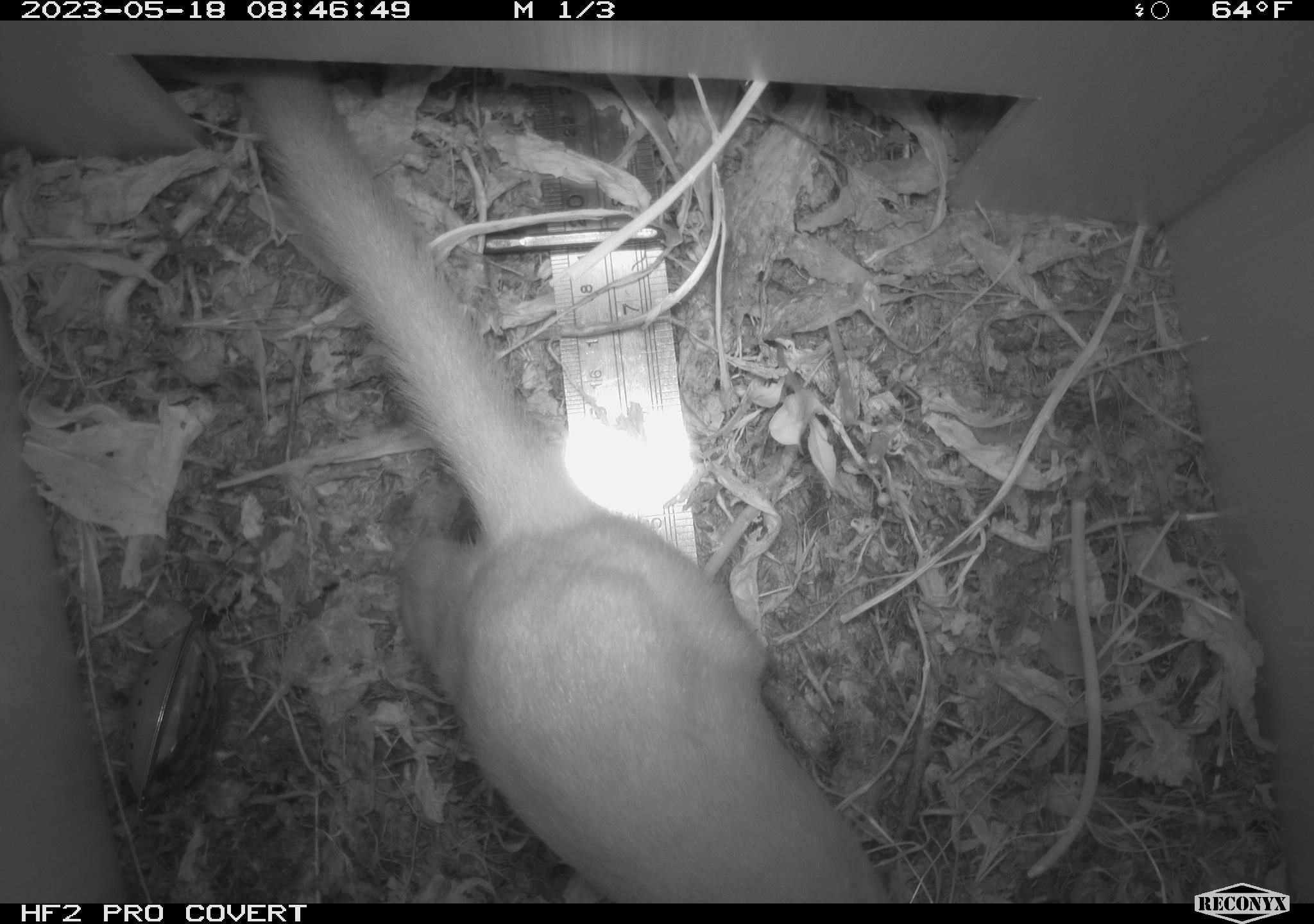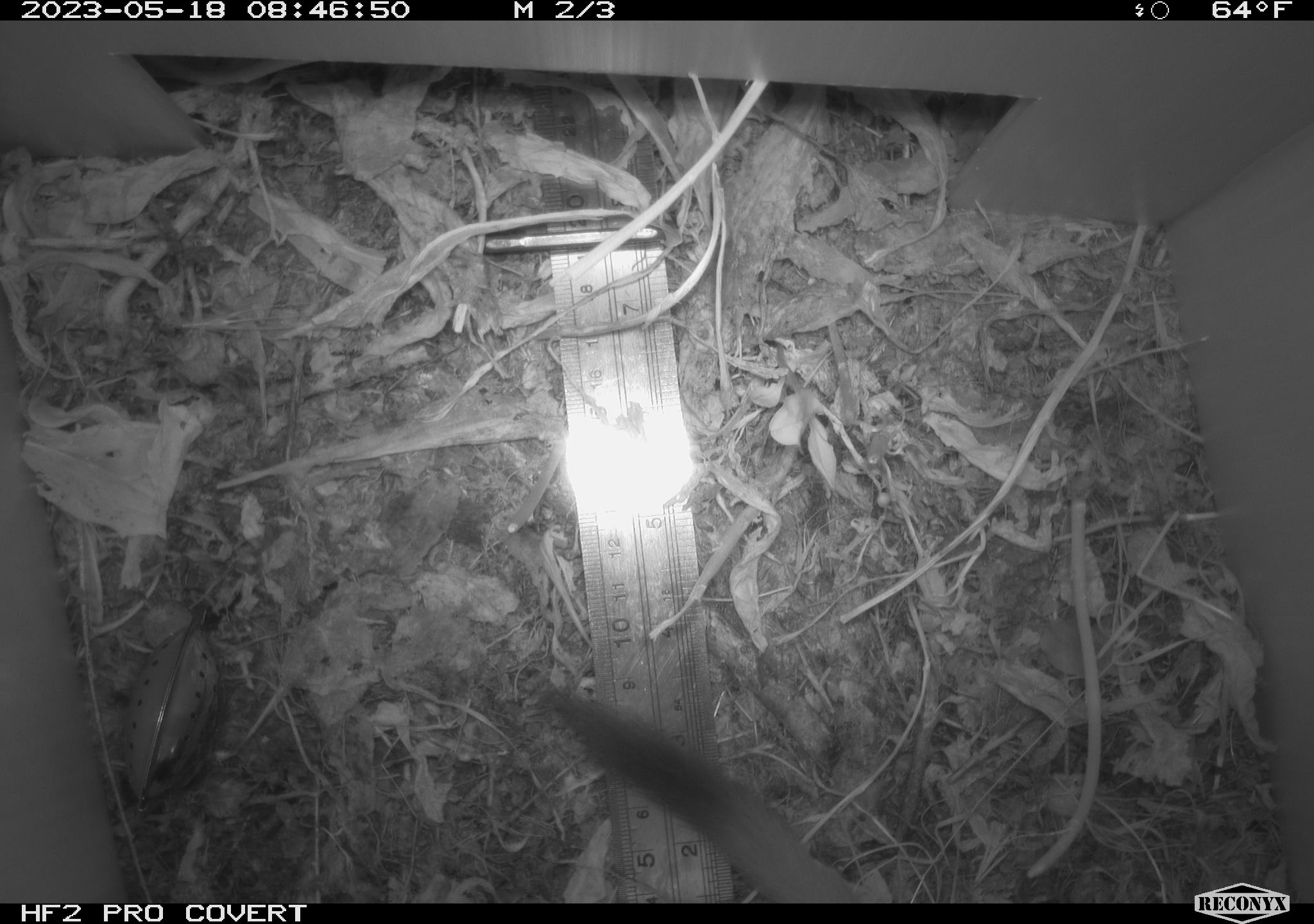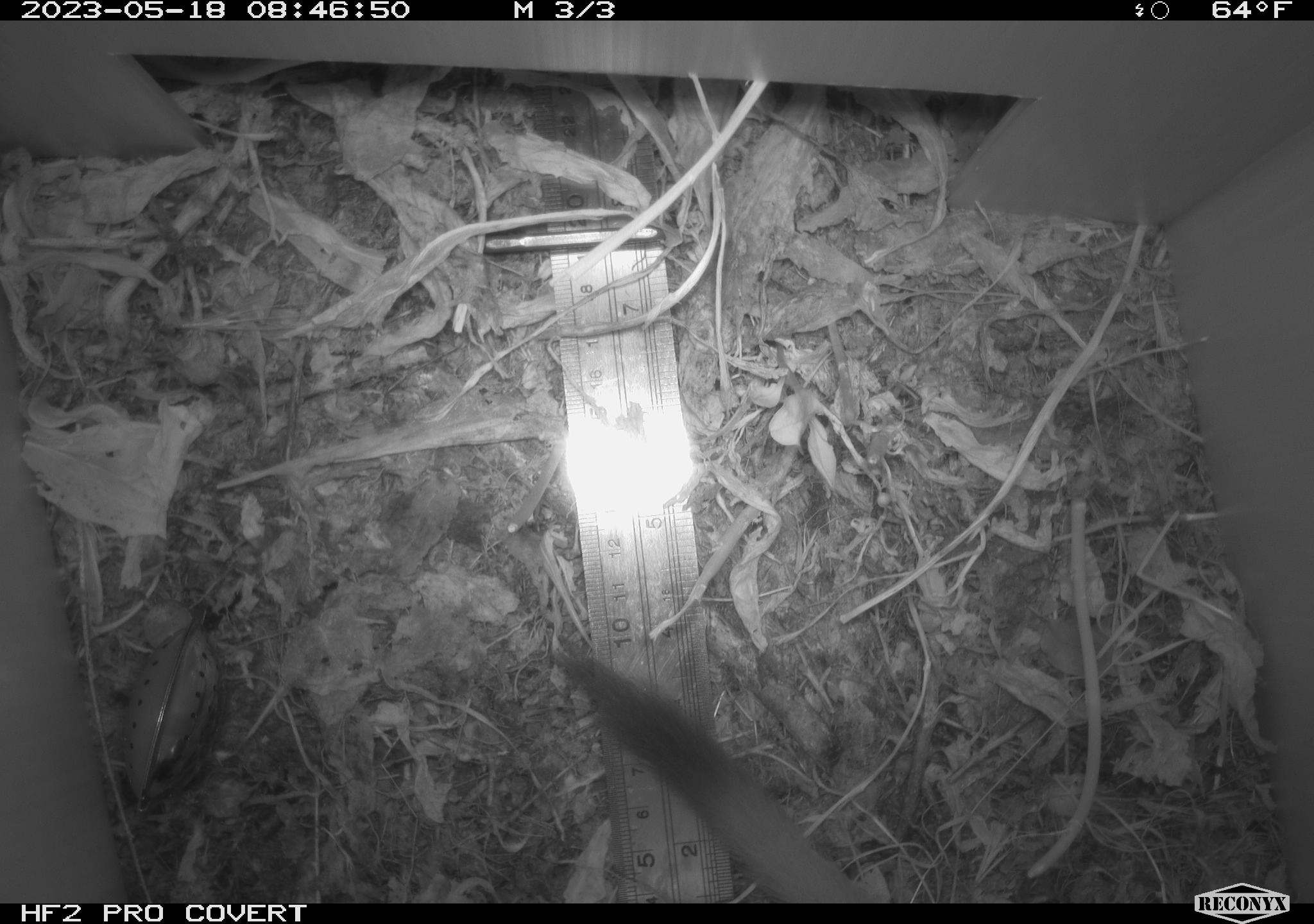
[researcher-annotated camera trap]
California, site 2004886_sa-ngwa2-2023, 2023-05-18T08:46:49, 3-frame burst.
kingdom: Animalia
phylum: Chordata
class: Mammalia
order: Carnivora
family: Mustelidae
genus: Neogale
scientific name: Neogale frenata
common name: long-tailed weasel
Long-tailed weasel (Neogale frenata).